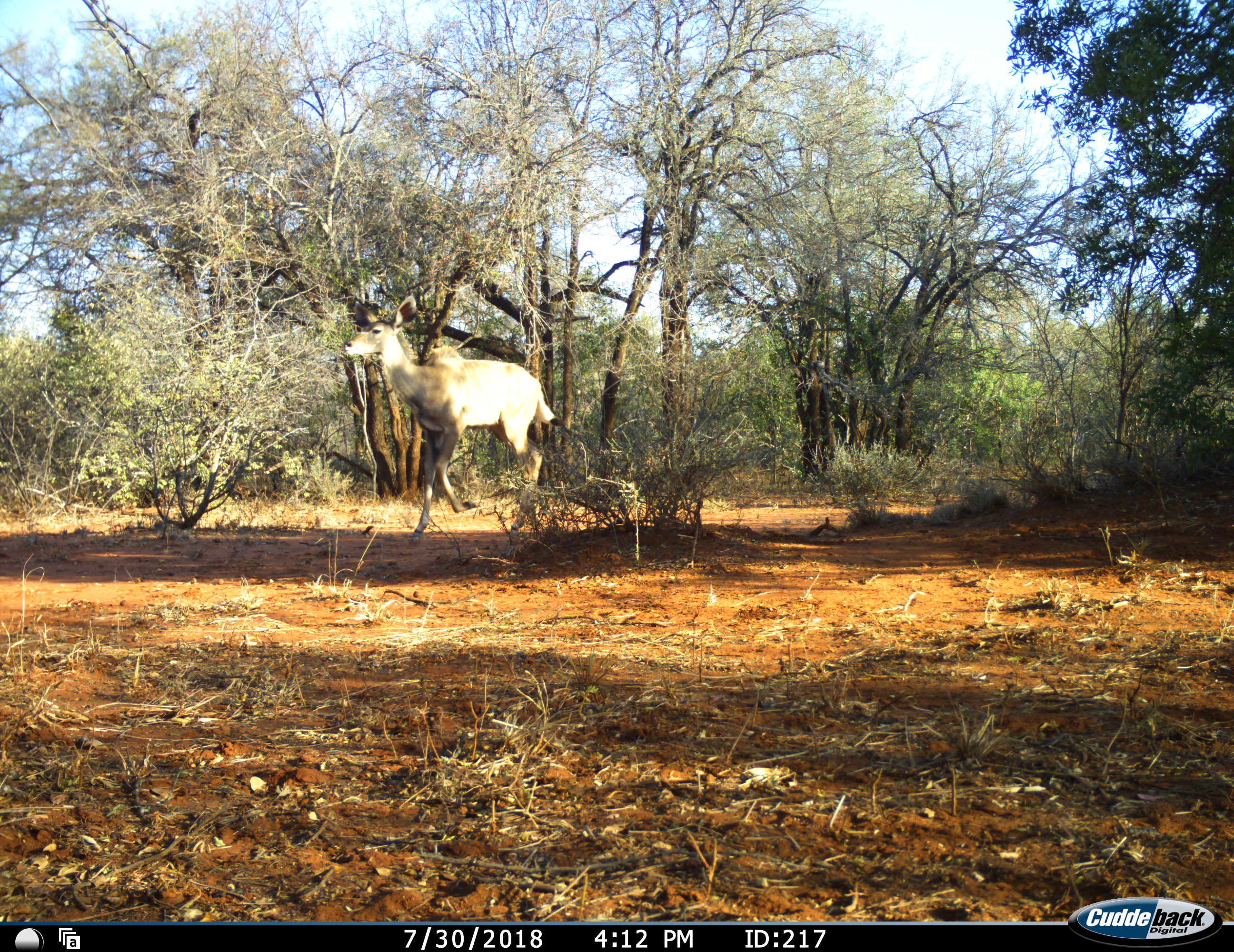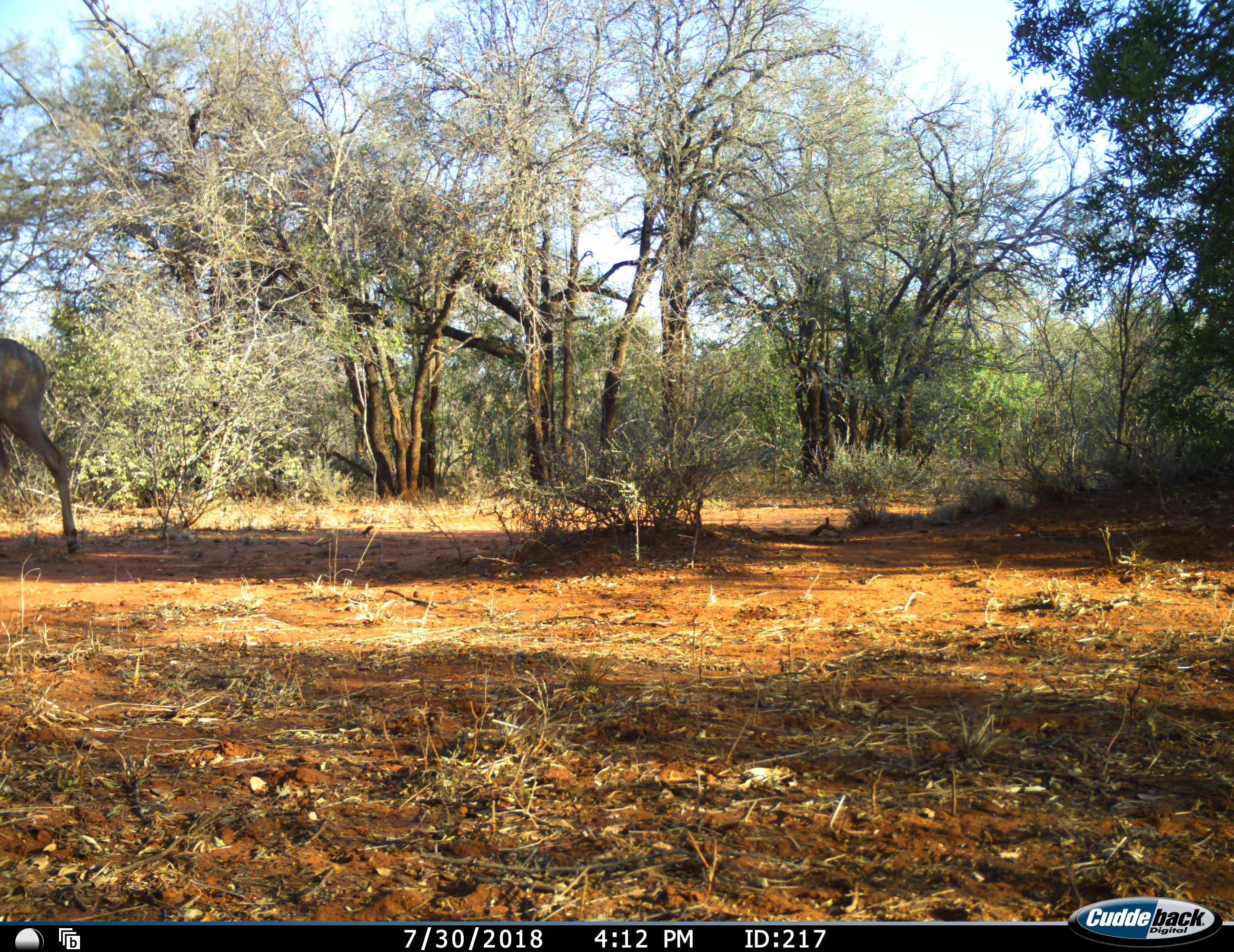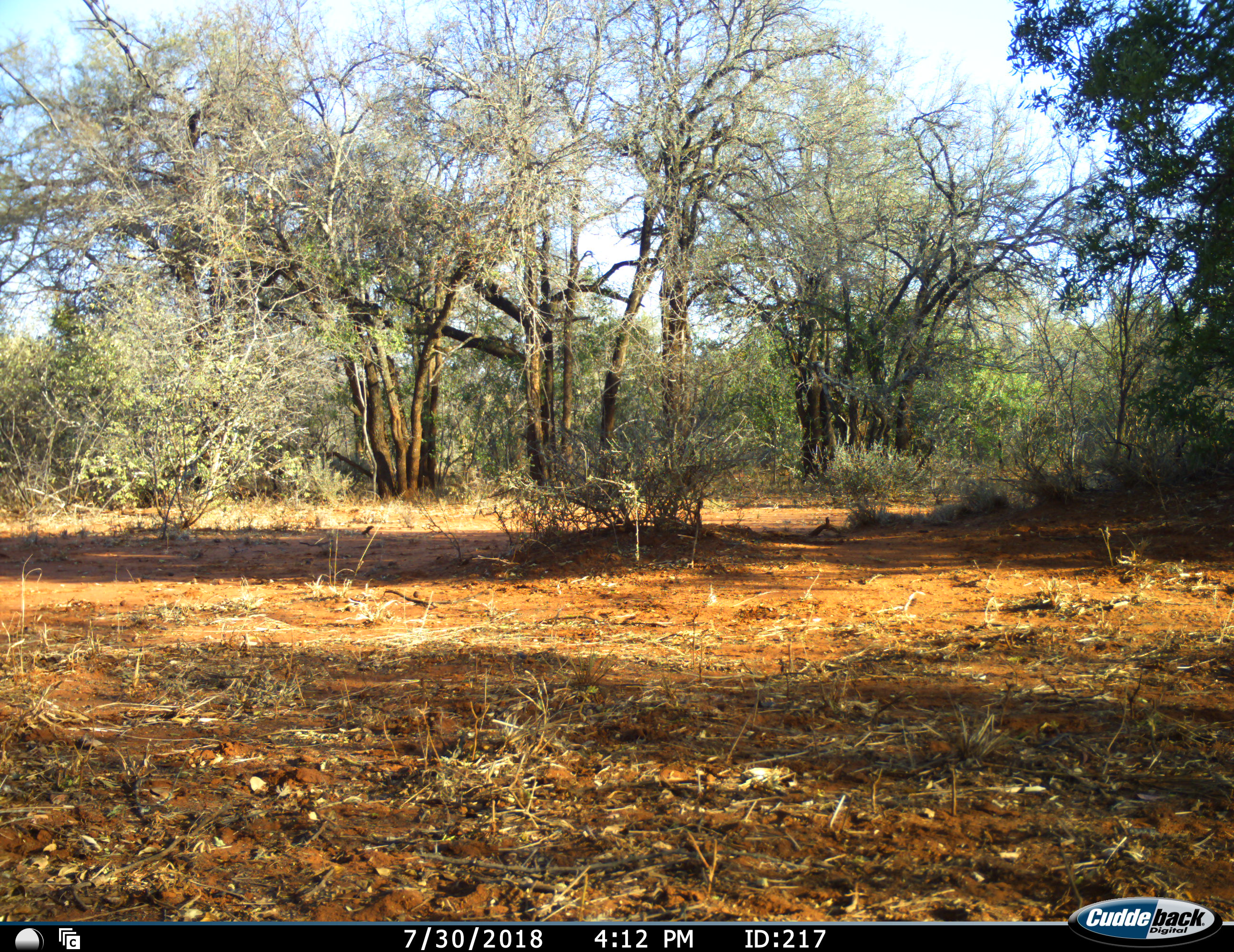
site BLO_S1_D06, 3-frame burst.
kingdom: Animalia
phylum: Chordata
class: Mammalia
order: Artiodactyla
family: Bovidae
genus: Tragelaphus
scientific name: Tragelaphus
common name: kudu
Kudu (Tragelaphus), count 1. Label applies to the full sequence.